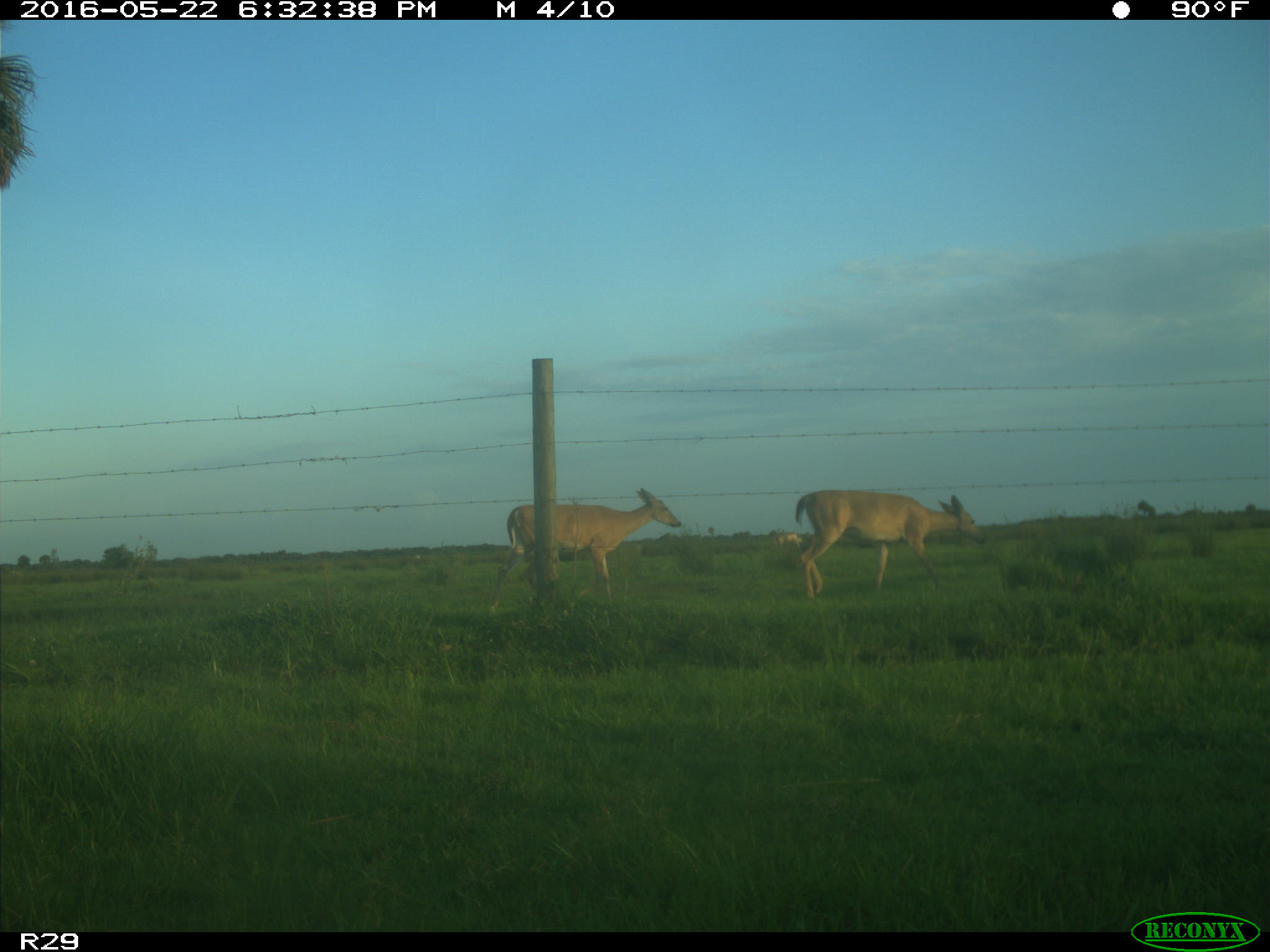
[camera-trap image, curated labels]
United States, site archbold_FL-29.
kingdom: Animalia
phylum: Chordata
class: Mammalia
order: Artiodactyla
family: Cervidae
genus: Odocoileus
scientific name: Odocoileus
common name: deer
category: unidentified deer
Unidentified deer (deer) (Odocoileus).